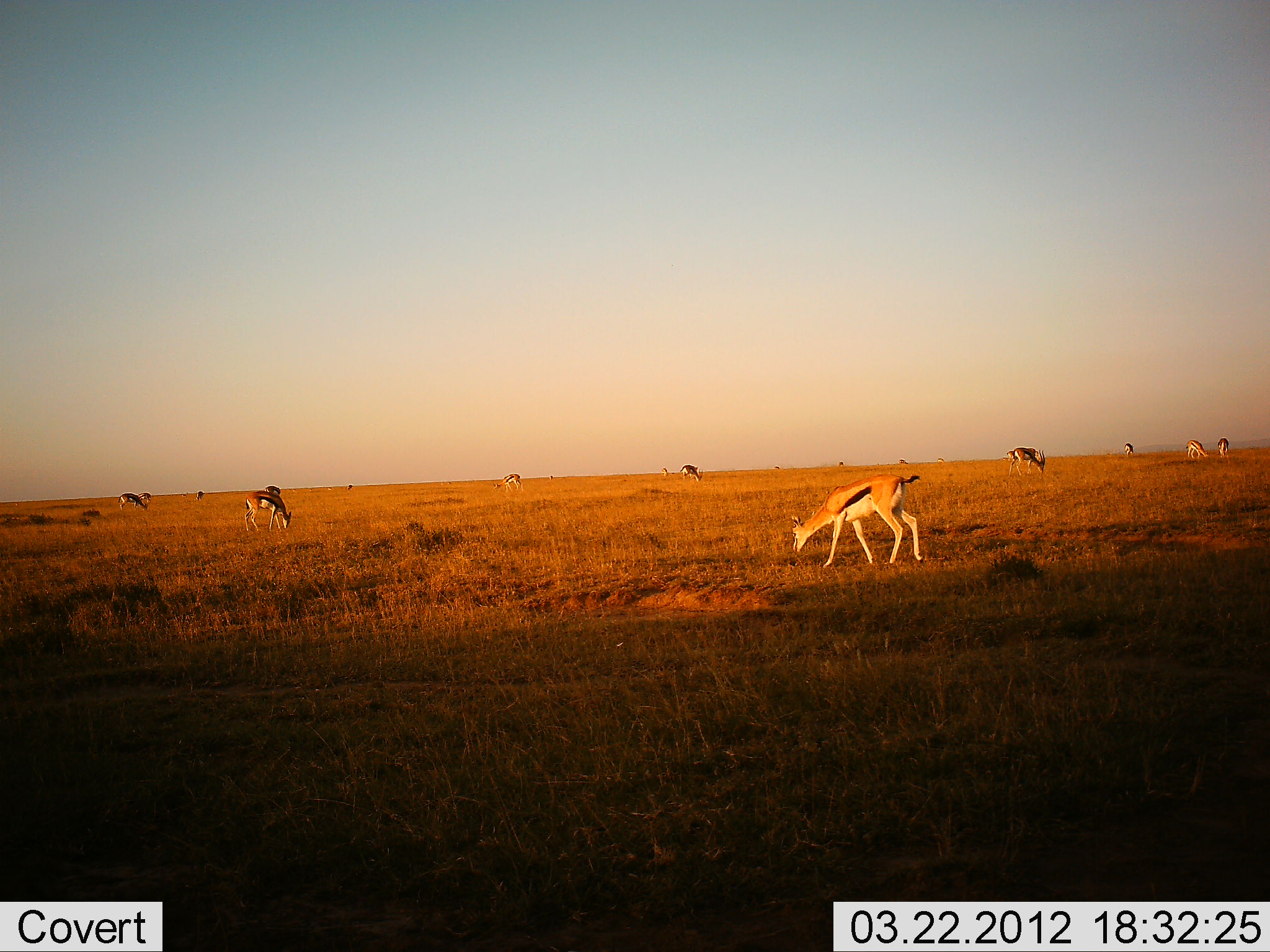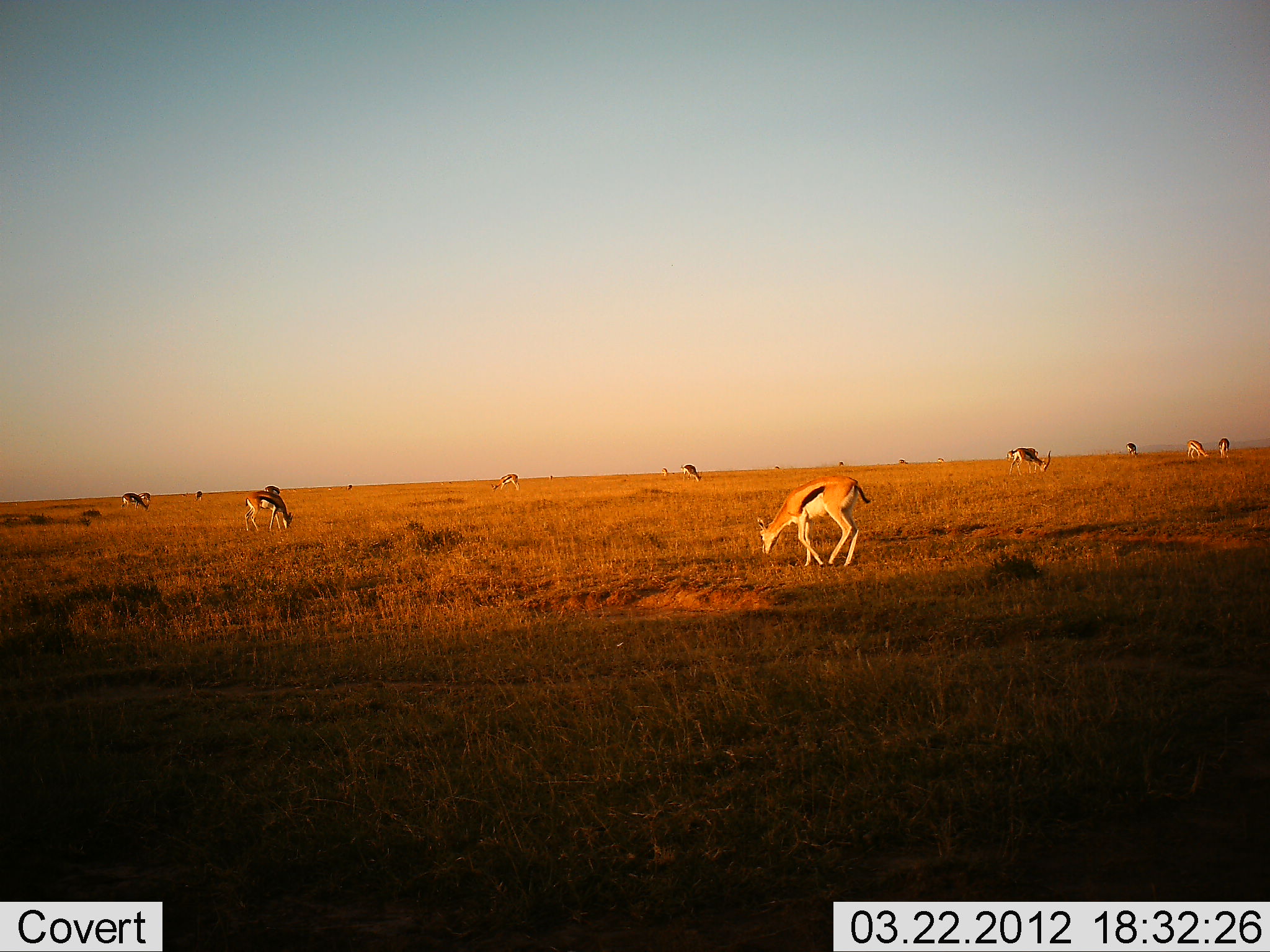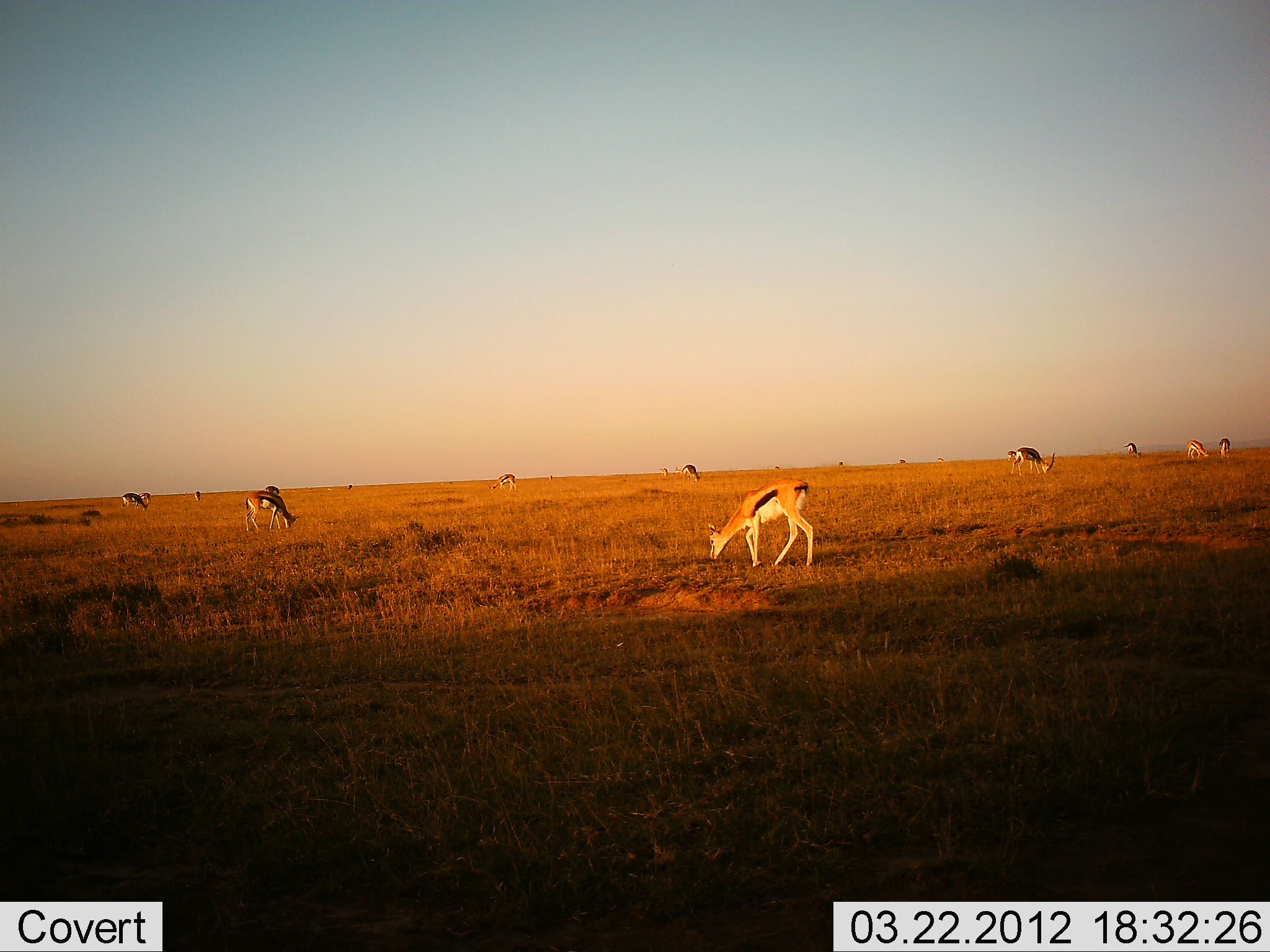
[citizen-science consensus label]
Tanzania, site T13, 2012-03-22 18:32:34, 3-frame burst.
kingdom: Animalia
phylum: Chordata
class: Mammalia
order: Artiodactyla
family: Bovidae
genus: Eudorcas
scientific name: Eudorcas thomsonii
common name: thomson's gazelle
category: gazellethomsons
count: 11-50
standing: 39%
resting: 0%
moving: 28%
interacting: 0%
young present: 0%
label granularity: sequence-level